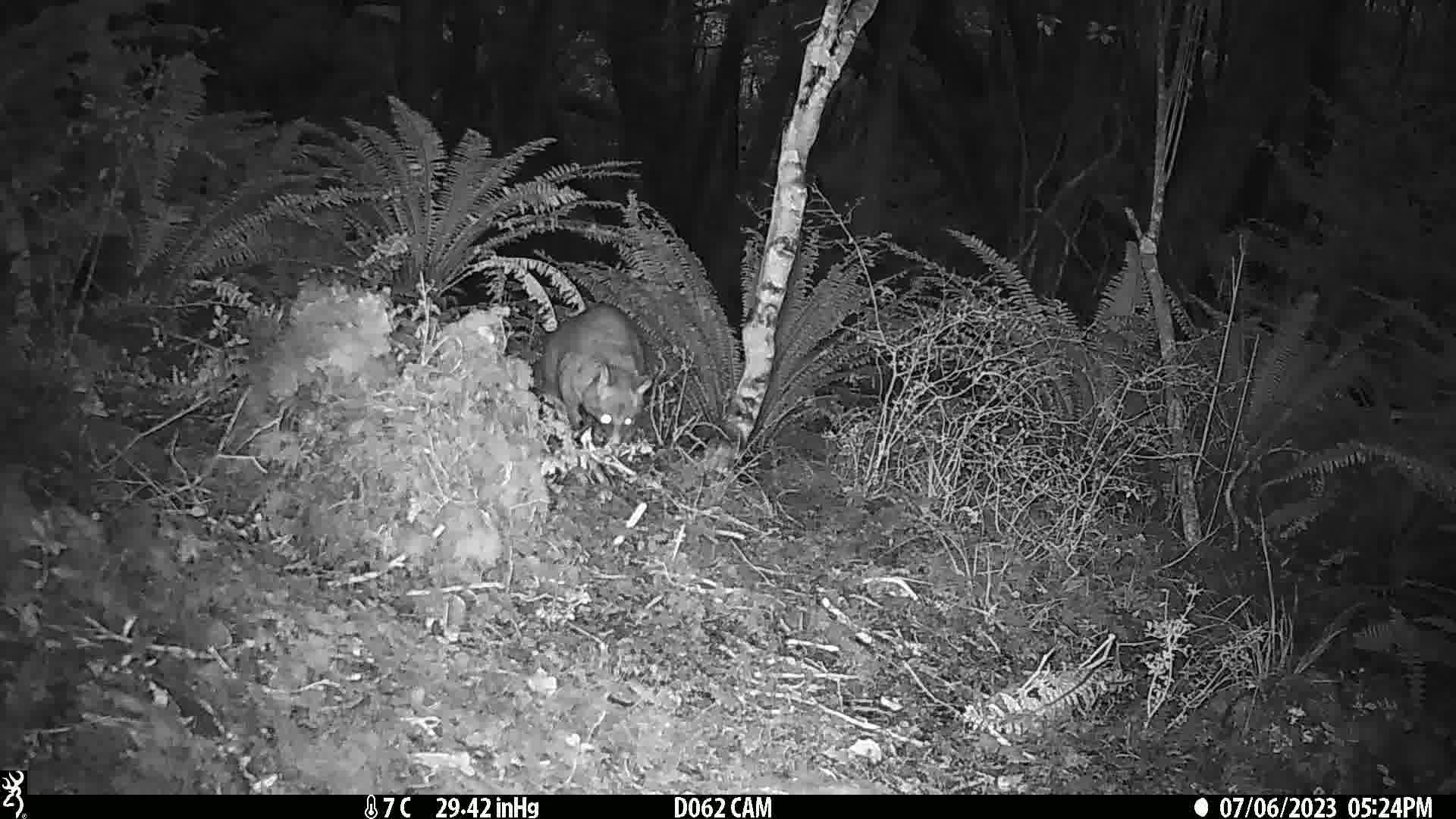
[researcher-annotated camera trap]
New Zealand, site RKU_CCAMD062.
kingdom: Animalia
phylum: Chordata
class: Mammalia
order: Diprotodontia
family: Phalangeridae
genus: Trichosurus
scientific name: Trichosurus vulpecula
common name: common brushtail possum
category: possum